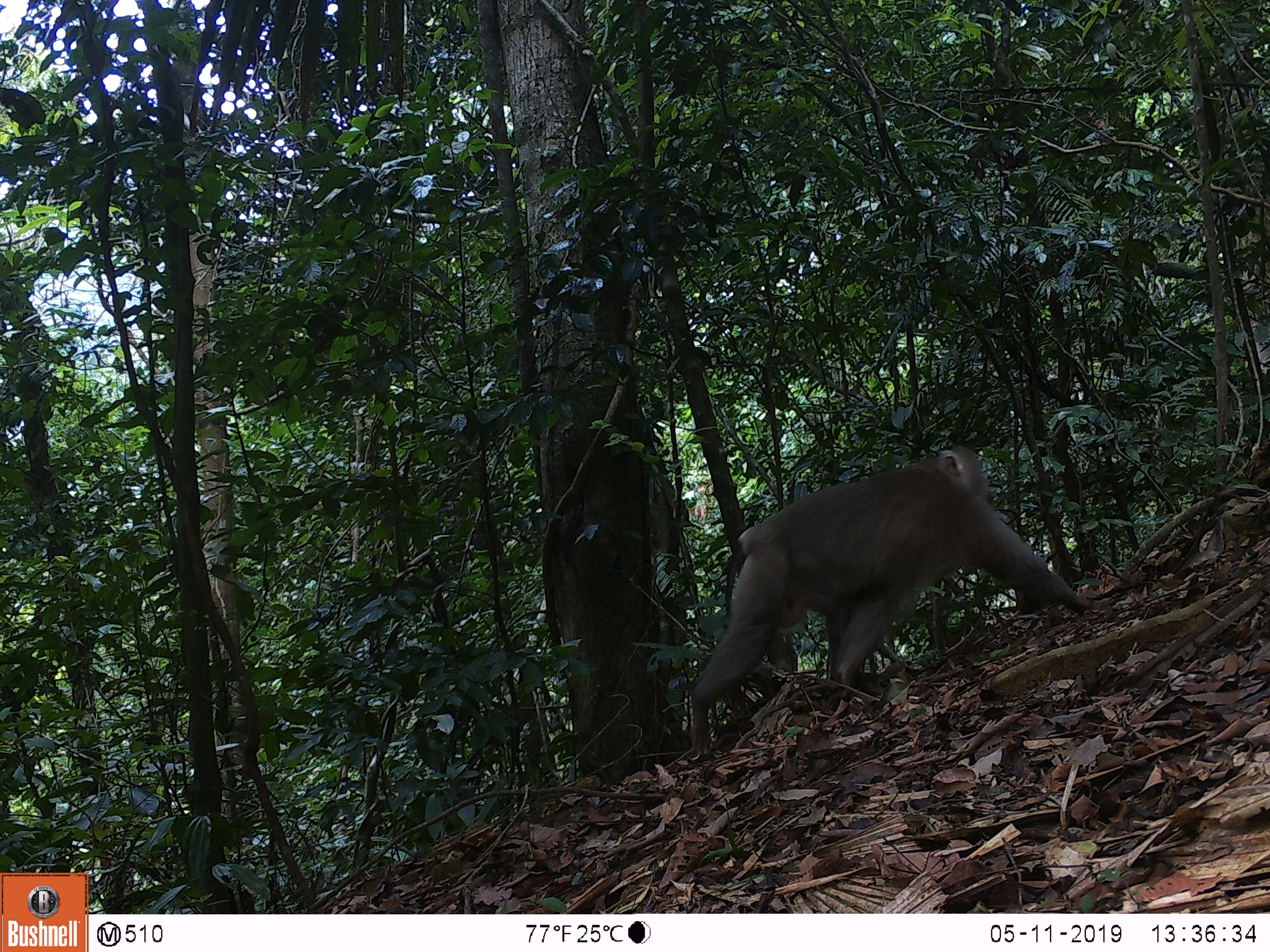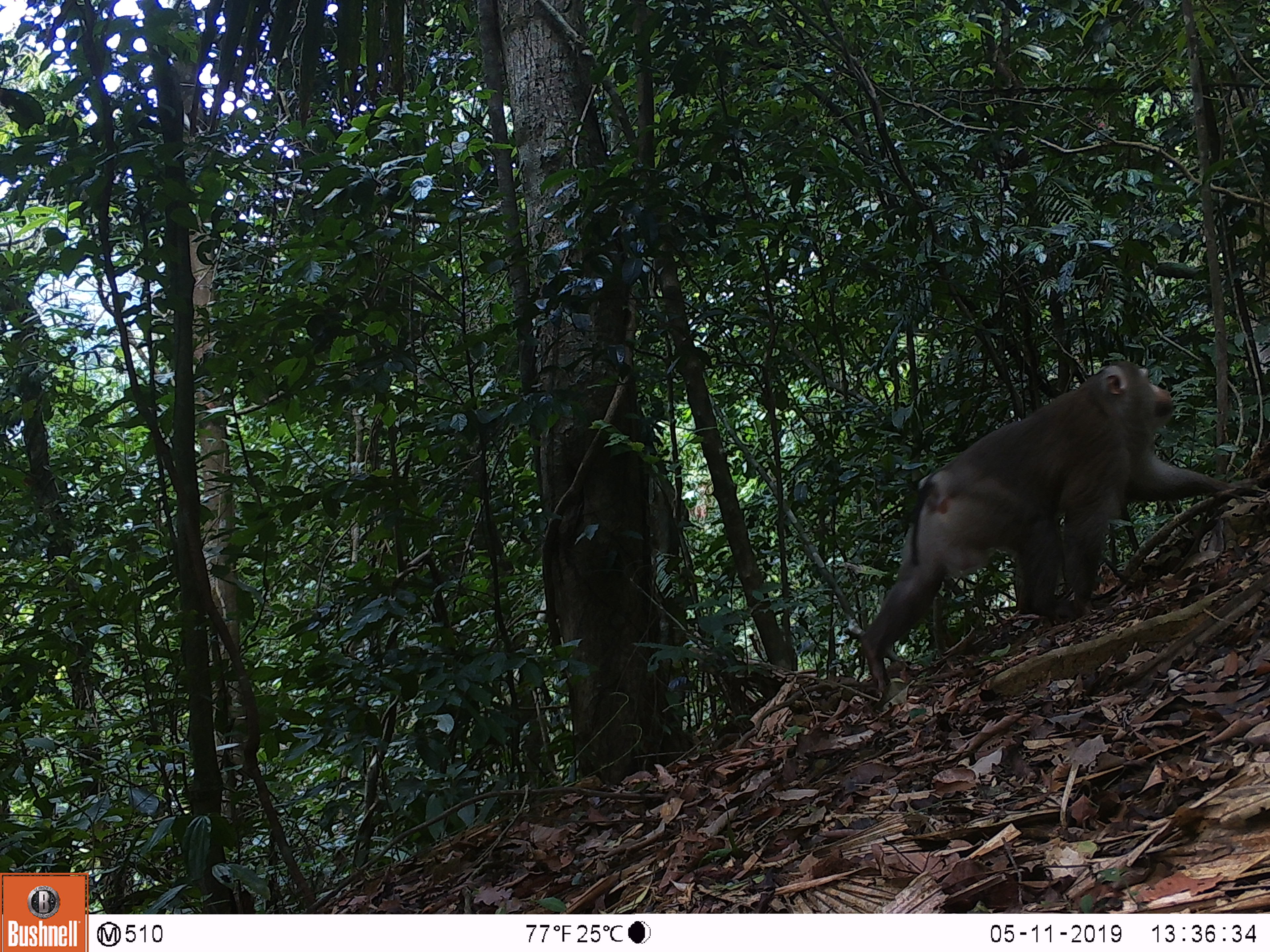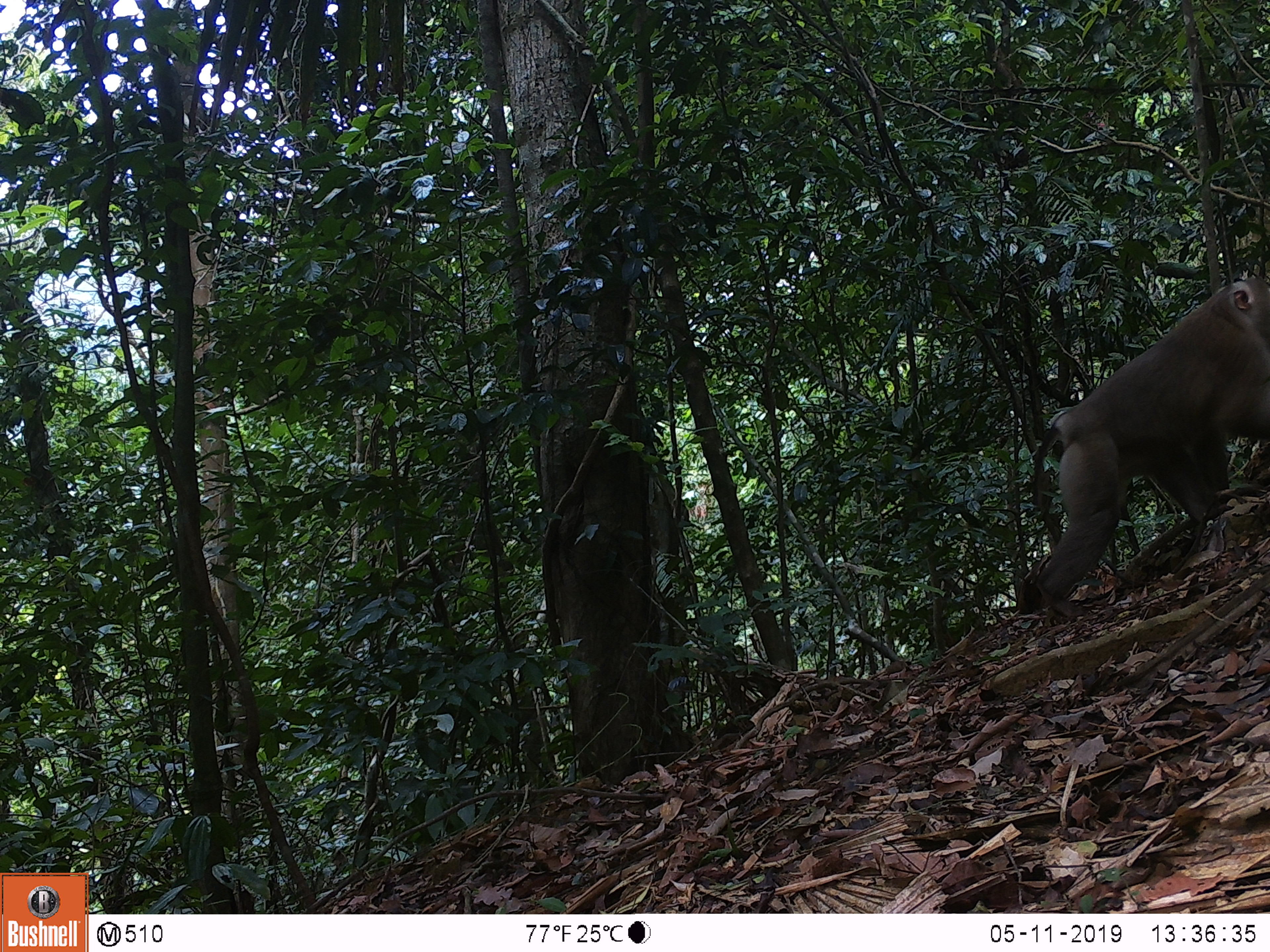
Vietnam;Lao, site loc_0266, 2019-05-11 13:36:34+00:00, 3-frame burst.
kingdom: Animalia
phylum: Chordata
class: Mammalia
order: Primates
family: Cercopithecidae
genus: Macaca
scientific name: Macaca nemestrina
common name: pig-tailed macaque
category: pig tailed macaque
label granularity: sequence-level